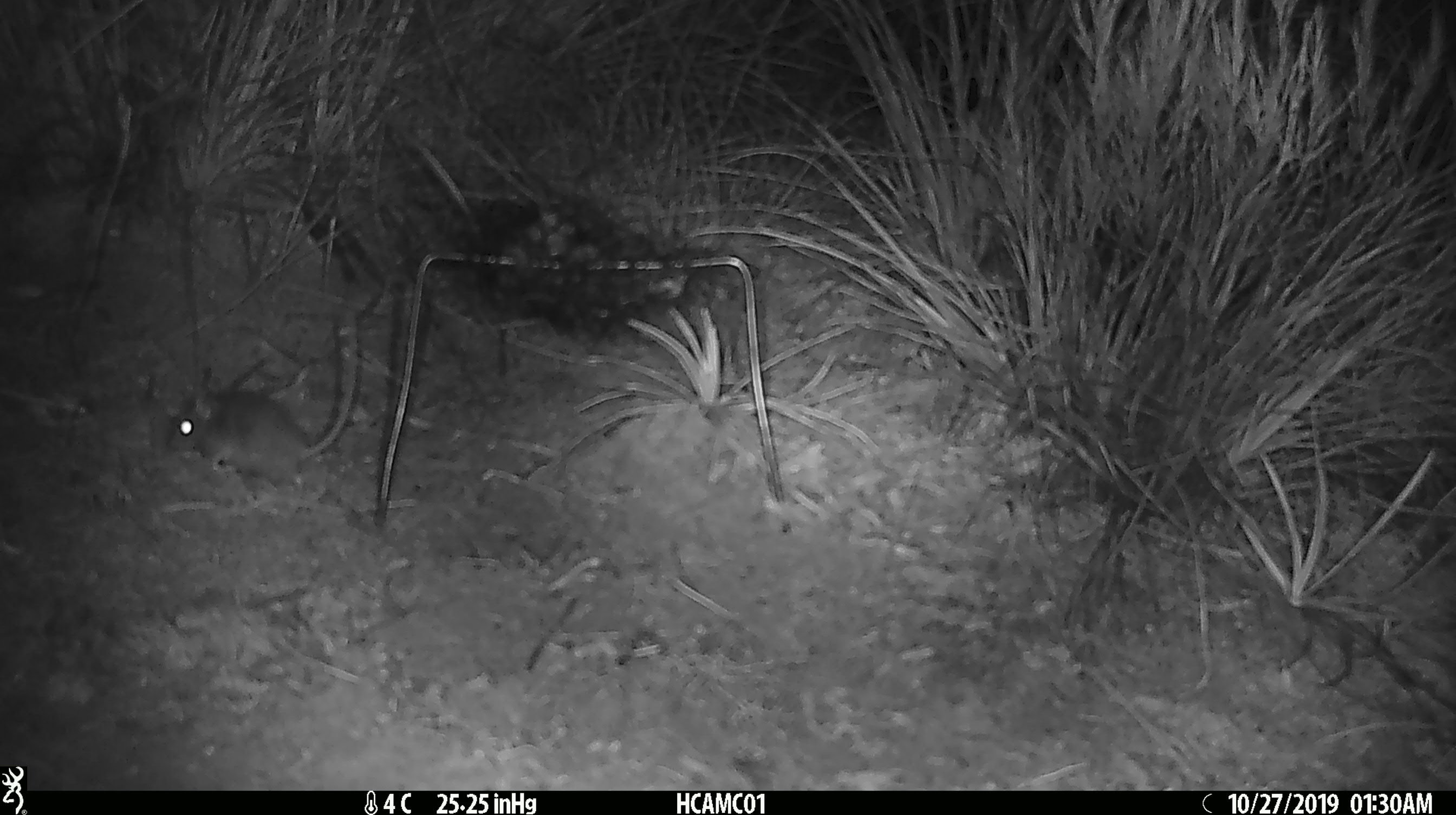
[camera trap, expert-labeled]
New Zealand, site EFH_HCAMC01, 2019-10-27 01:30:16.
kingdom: Animalia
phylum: Chordata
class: Mammalia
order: Rodentia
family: Muridae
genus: Mus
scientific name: Mus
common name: mouse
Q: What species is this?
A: Mouse (Mus).